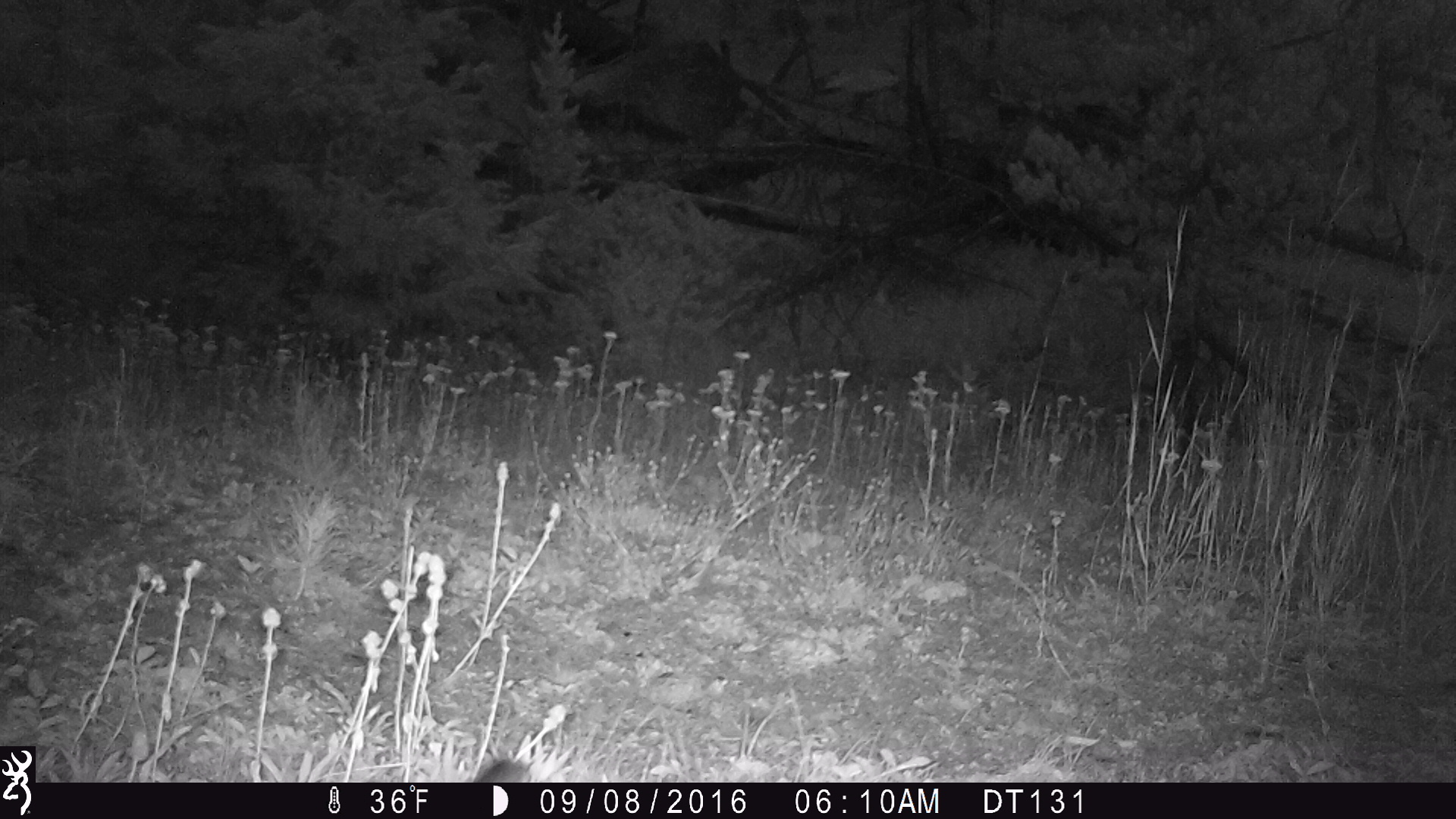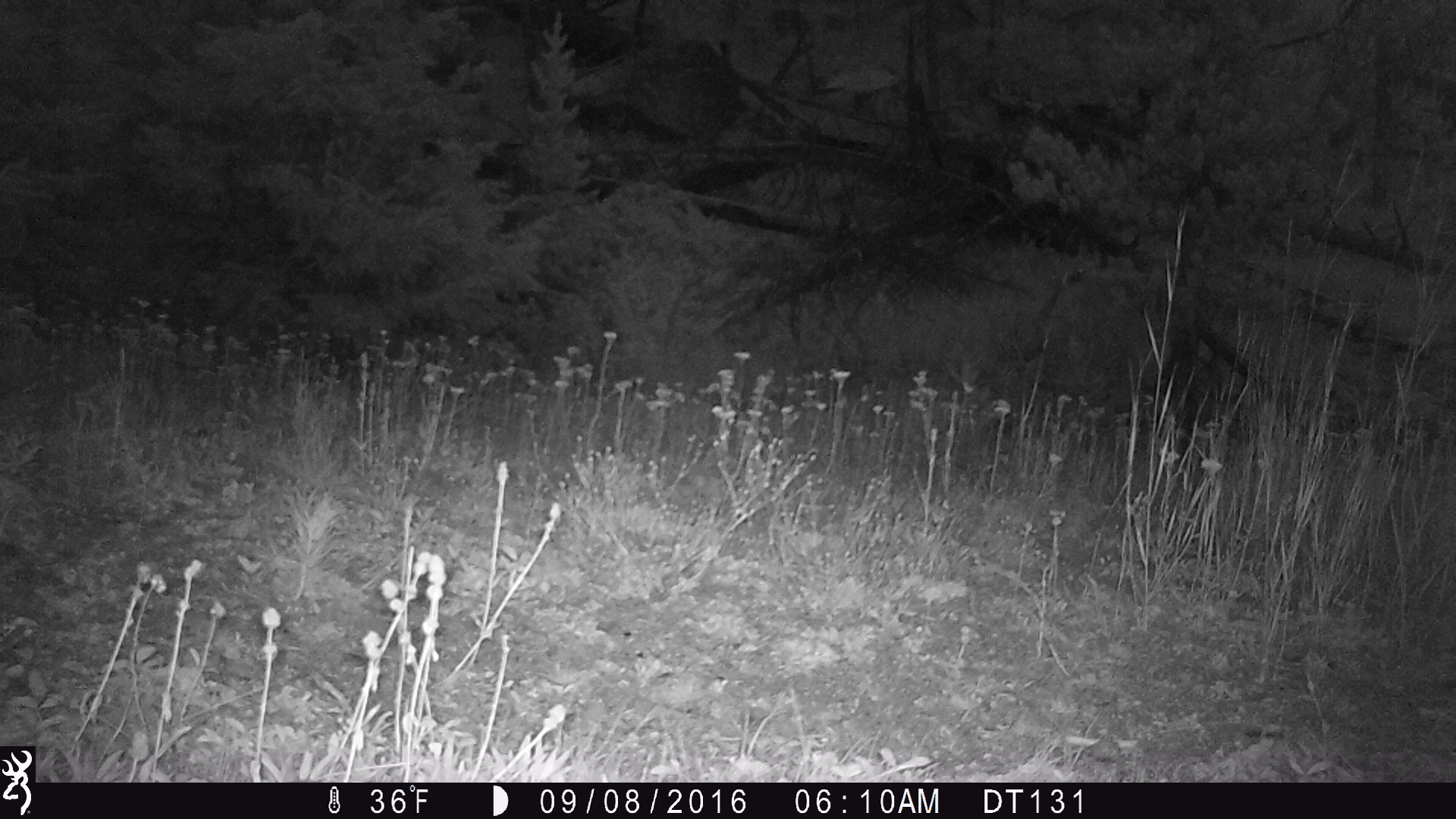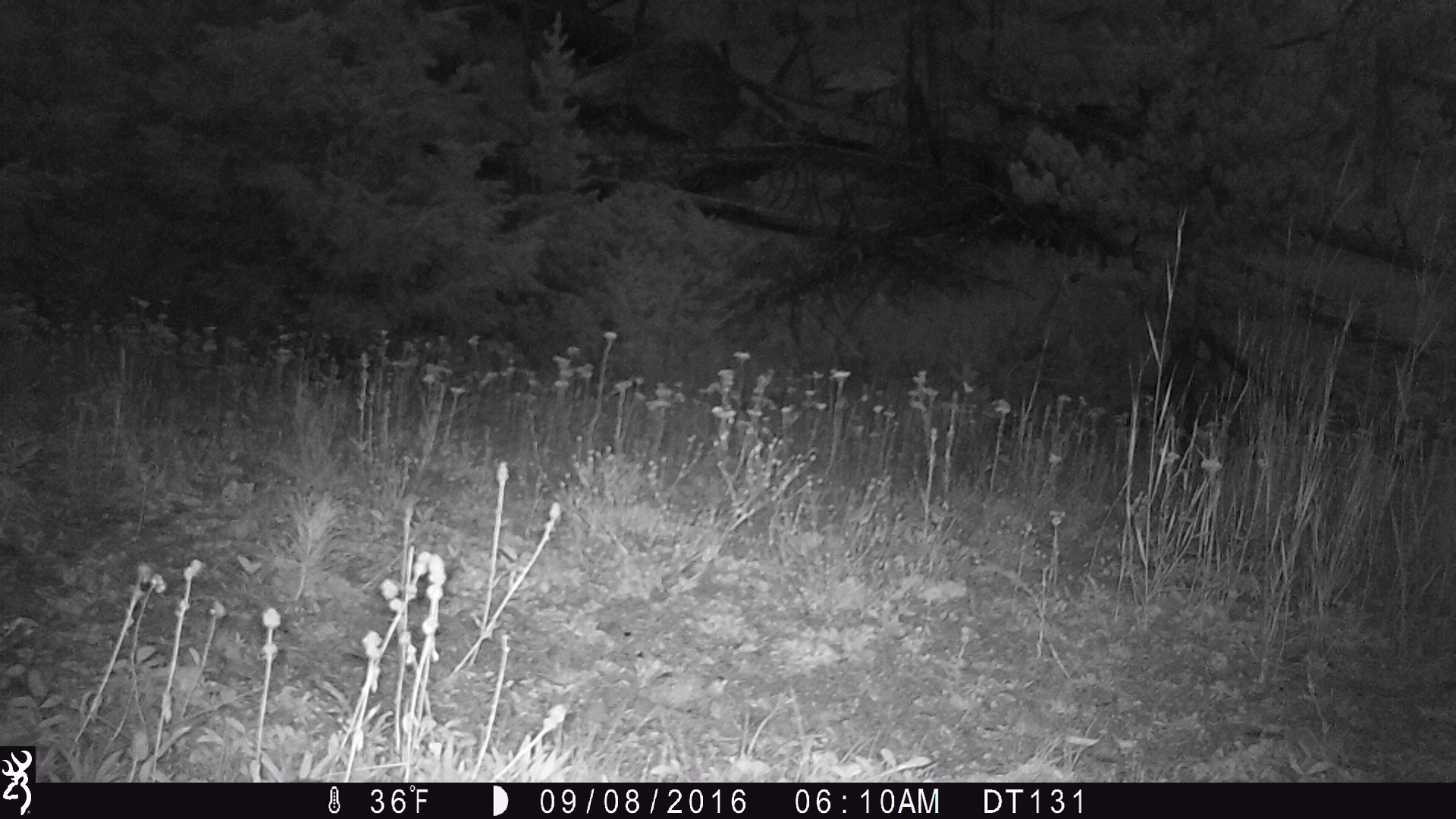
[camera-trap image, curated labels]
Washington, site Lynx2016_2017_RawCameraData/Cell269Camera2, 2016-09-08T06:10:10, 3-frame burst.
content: unidentified animal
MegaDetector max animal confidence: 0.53